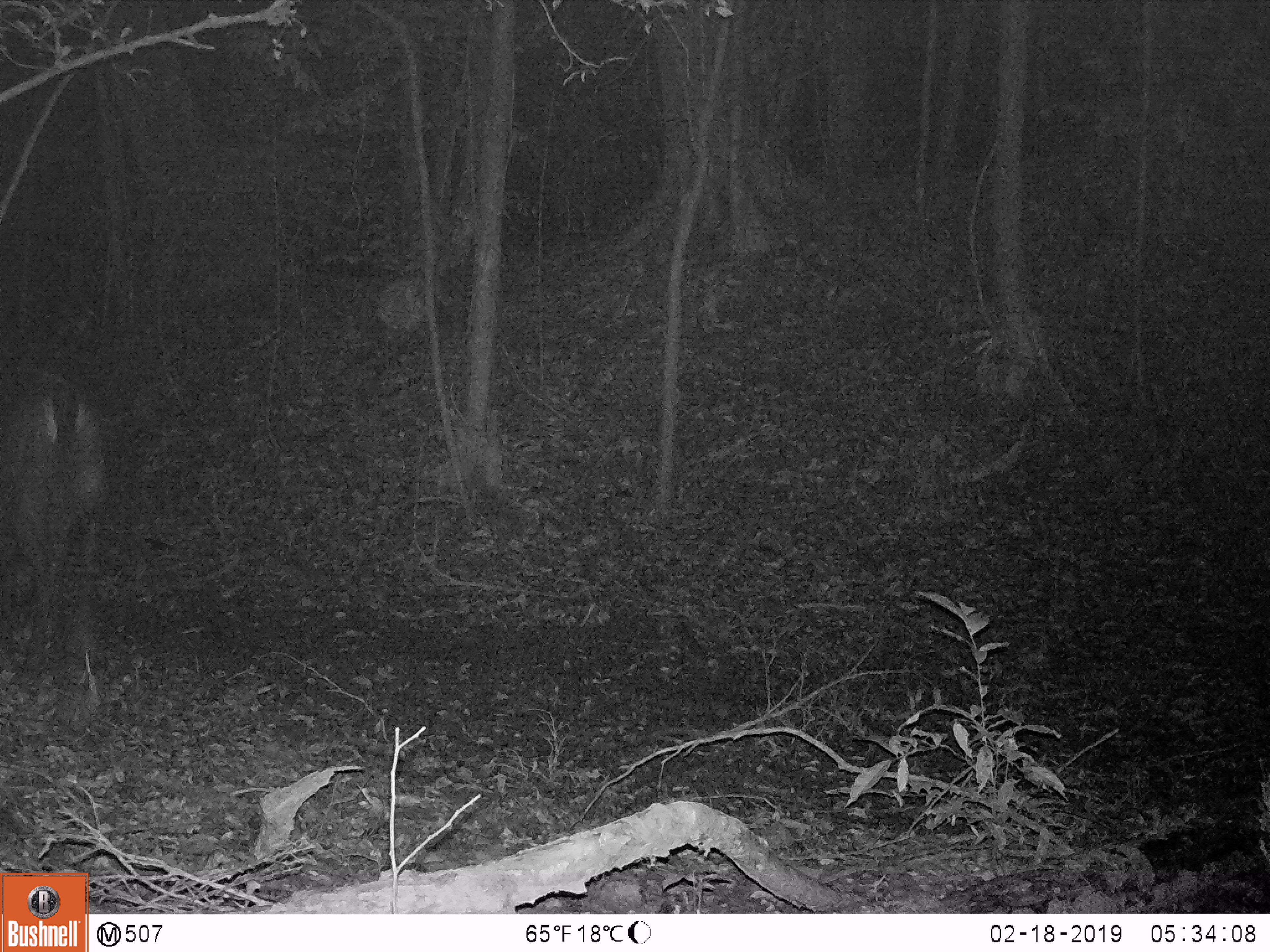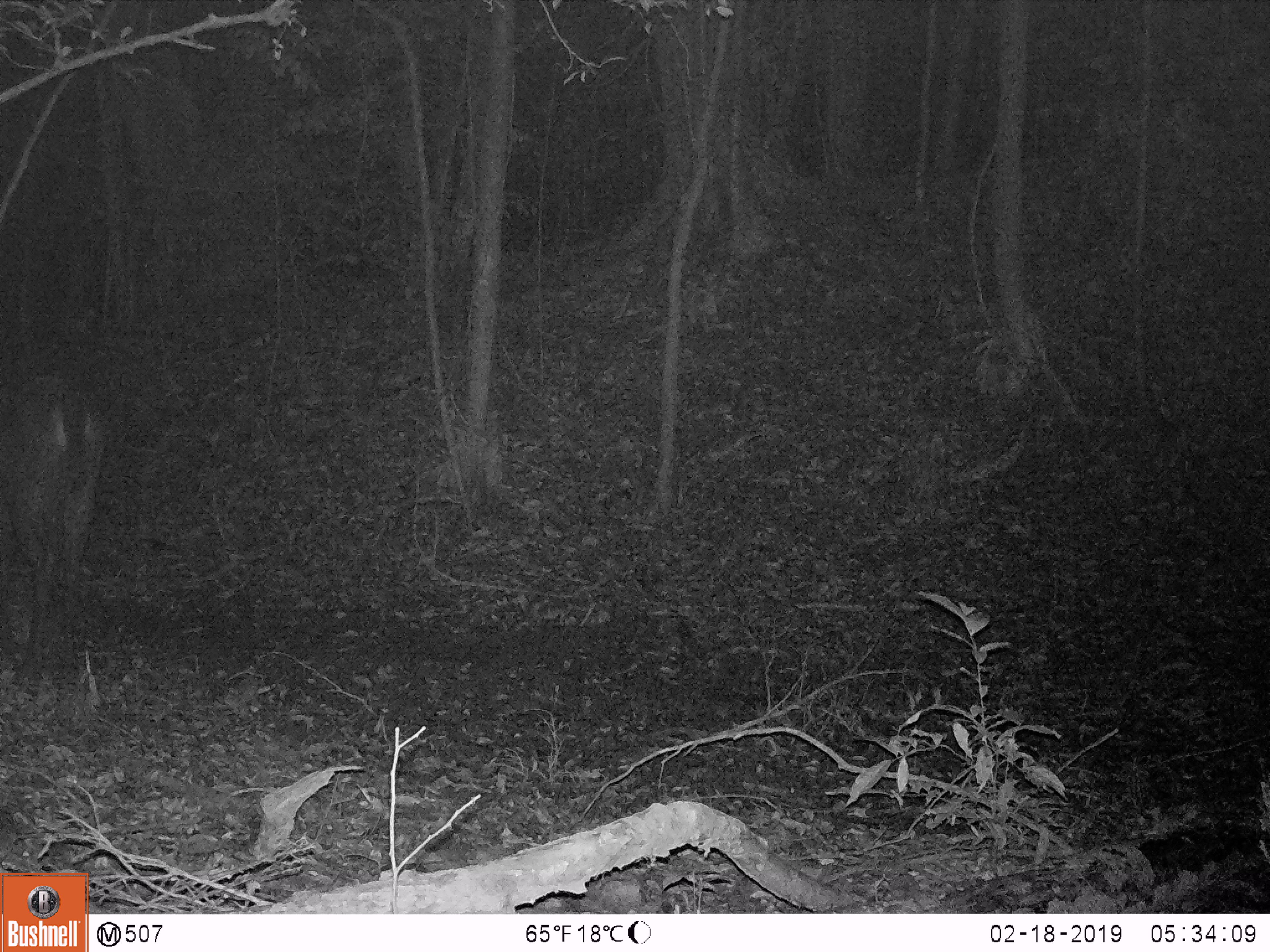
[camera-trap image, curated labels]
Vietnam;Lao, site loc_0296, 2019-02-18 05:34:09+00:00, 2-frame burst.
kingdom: Animalia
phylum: Chordata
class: Mammalia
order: Artiodactyla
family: Cervidae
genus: Rusa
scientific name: Rusa unicolor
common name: sambar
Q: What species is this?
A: Sambar (Rusa unicolor).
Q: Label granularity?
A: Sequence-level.